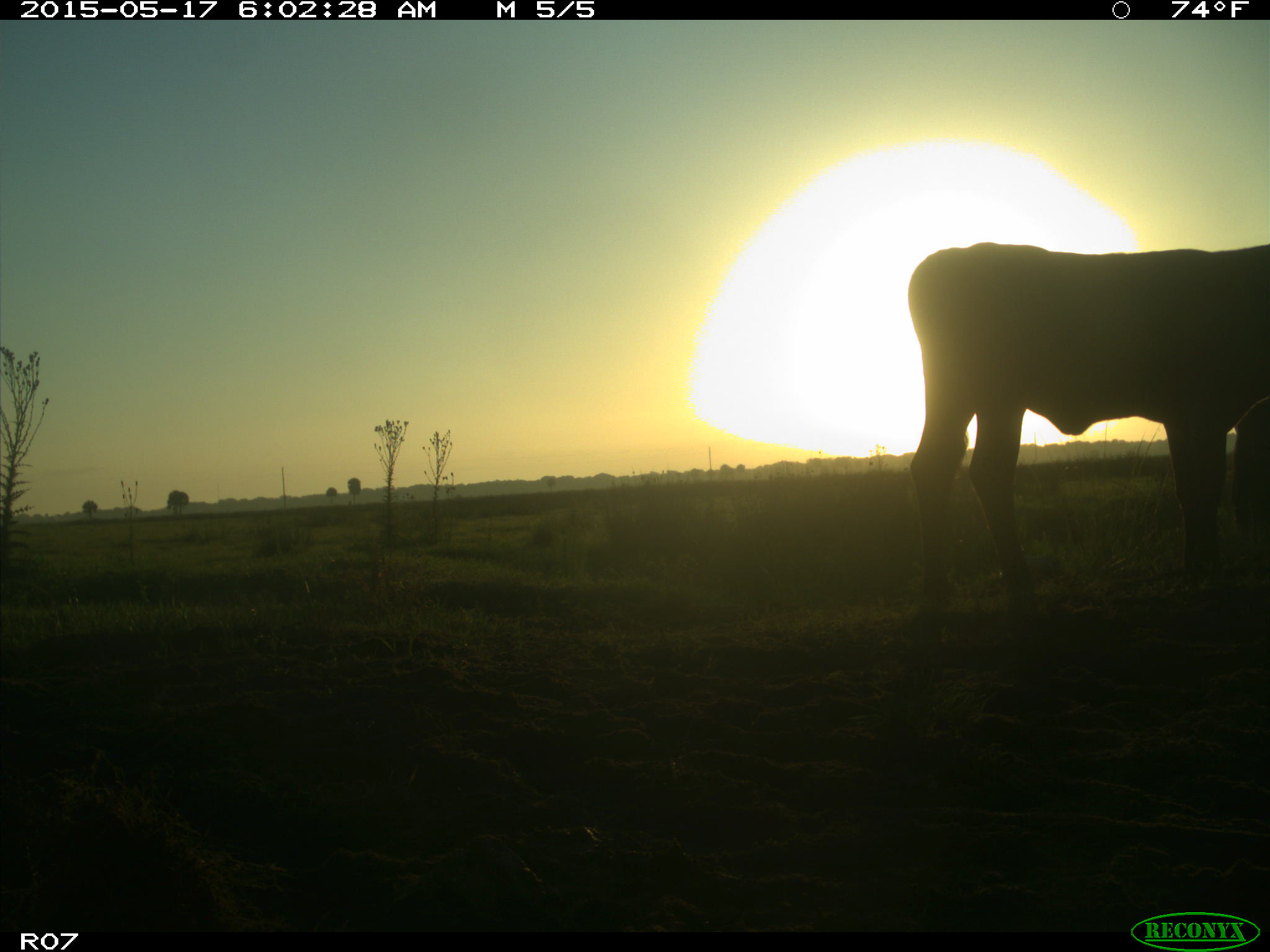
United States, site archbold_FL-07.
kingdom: Animalia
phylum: Chordata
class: Mammalia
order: Artiodactyla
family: Bovidae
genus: Bos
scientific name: Bos taurus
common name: domestic cow